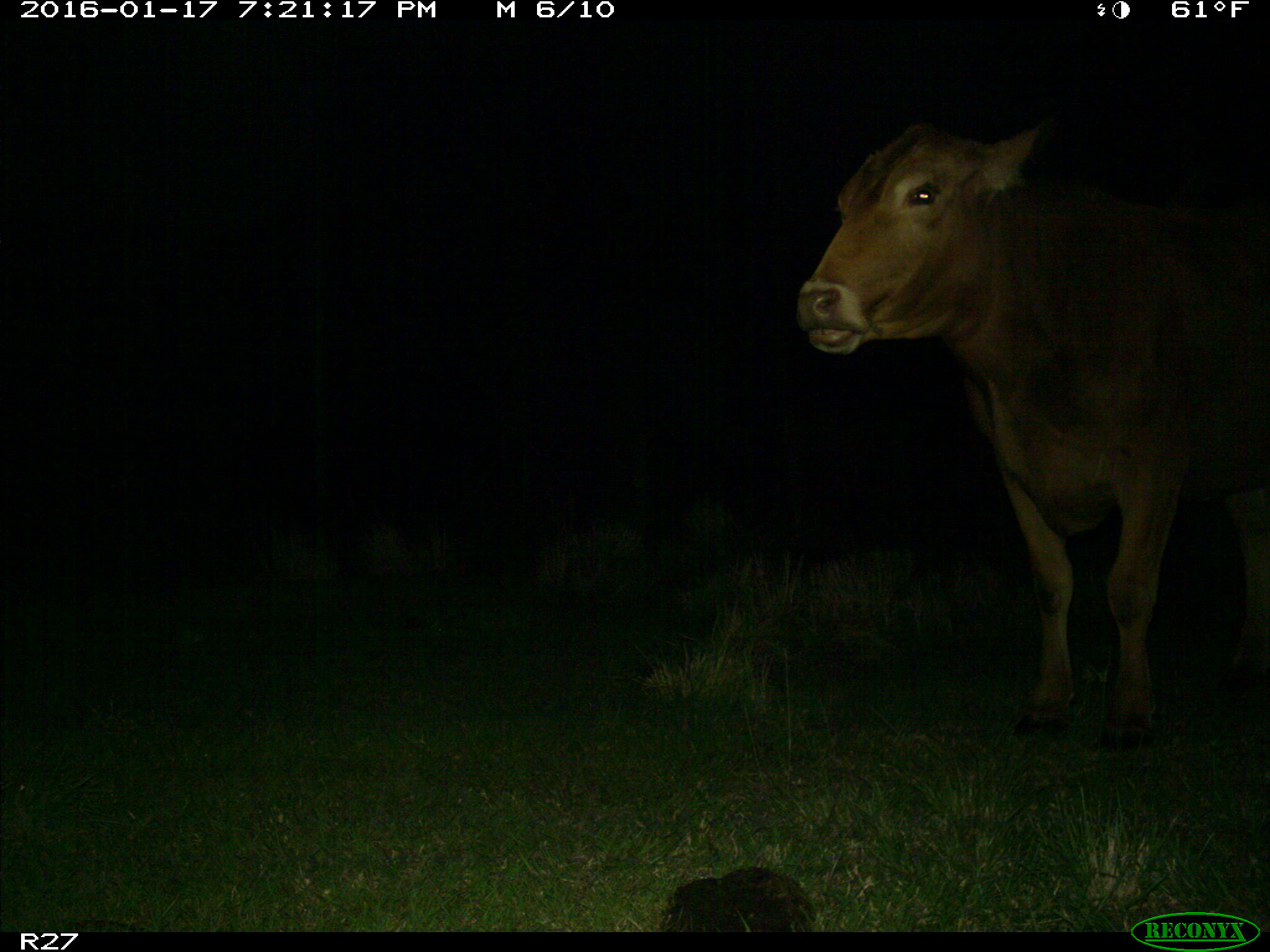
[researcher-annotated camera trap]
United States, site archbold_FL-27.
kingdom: Animalia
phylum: Chordata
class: Mammalia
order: Artiodactyla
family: Bovidae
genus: Bos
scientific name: Bos taurus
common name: domestic cow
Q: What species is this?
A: Bos taurus (domestic cow).